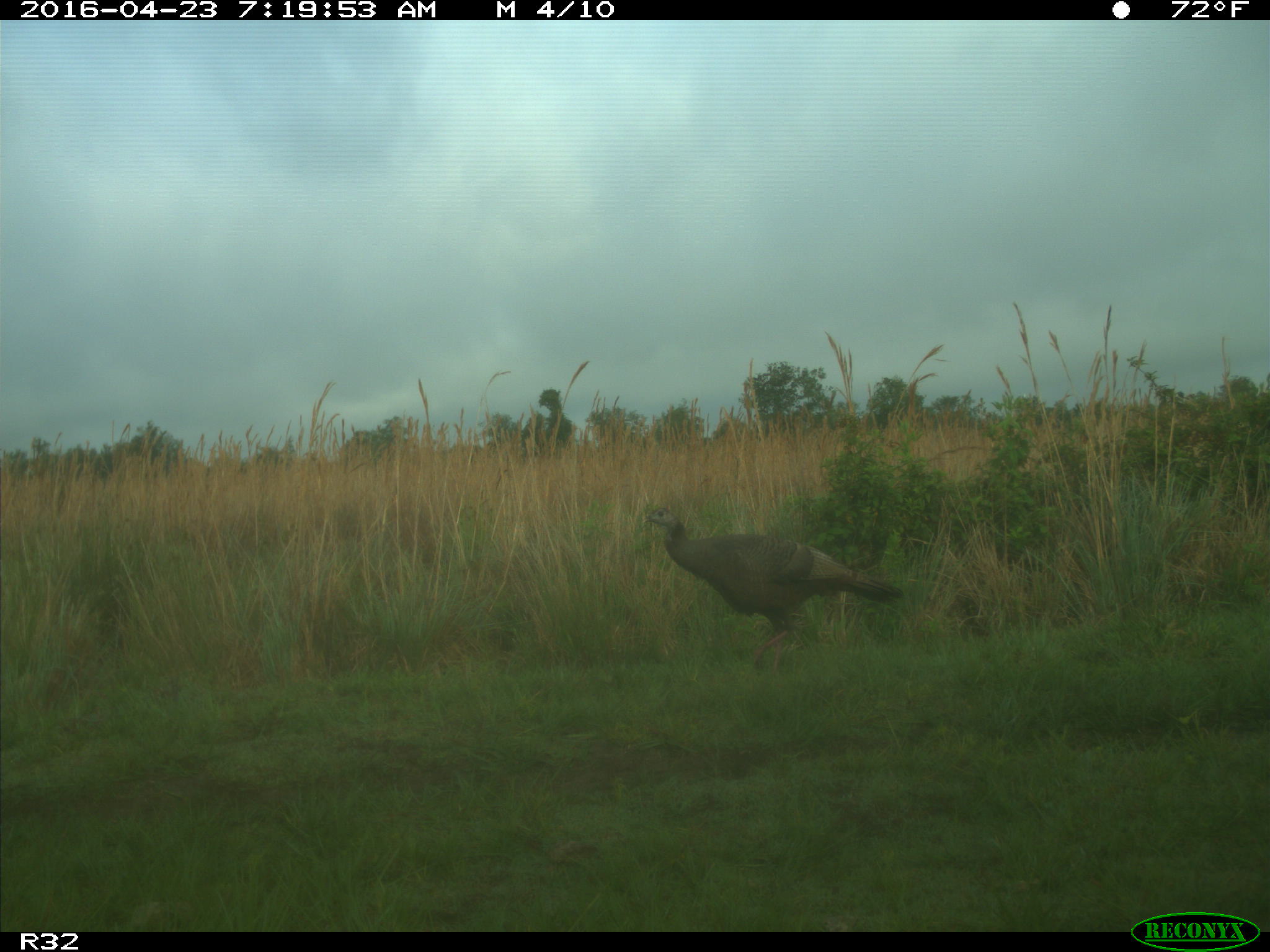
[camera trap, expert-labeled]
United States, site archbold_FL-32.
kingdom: Animalia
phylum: Chordata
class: Aves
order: Galliformes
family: Phasianidae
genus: Meleagris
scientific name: Meleagris gallopavo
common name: wild turkey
Meleagris gallopavo (wild turkey).